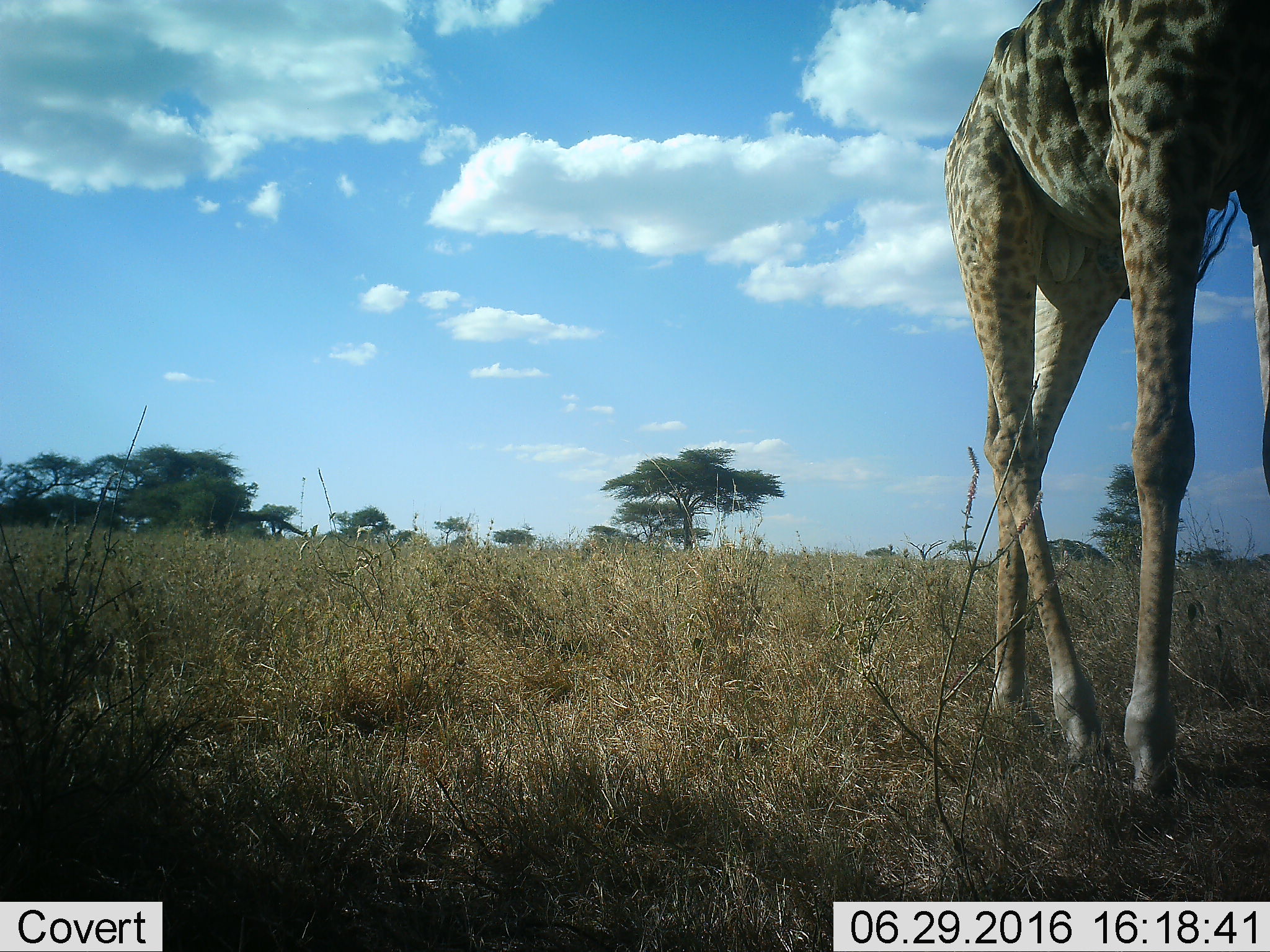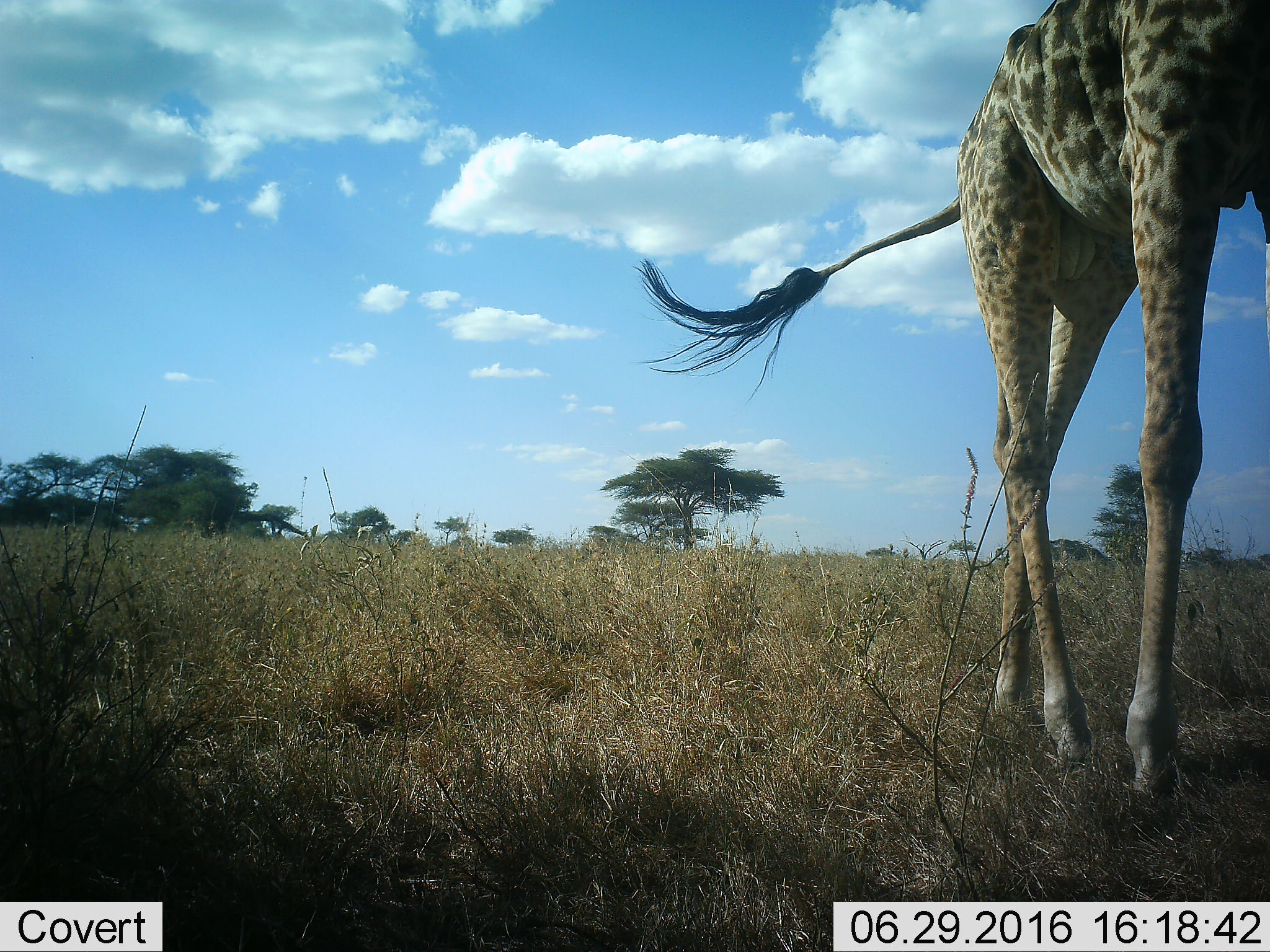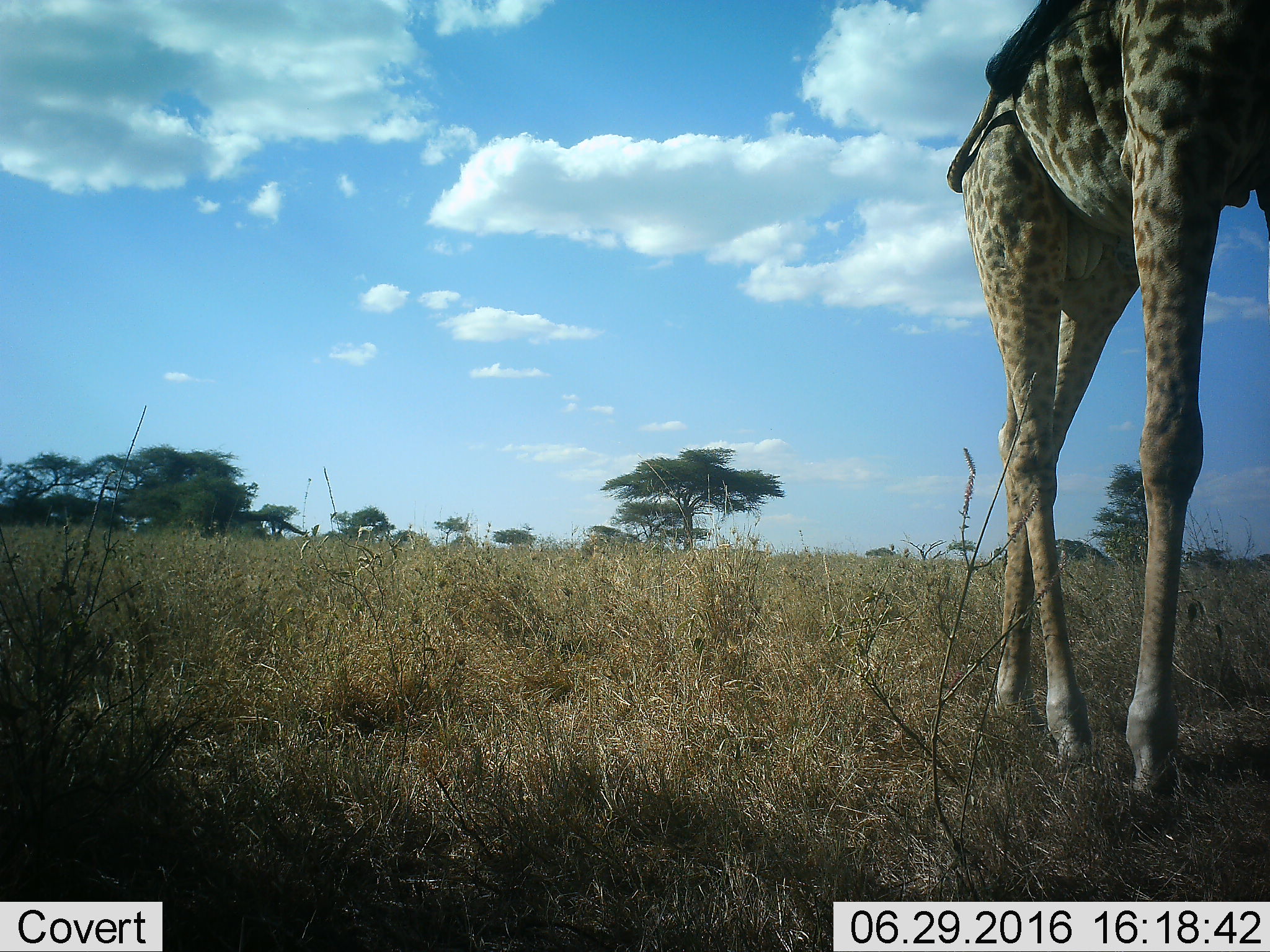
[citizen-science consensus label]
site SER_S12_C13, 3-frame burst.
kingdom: Animalia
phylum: Chordata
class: Mammalia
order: Artiodactyla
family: Giraffidae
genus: Giraffa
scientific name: Giraffa camelopardalis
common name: giraffe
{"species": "giraffe (Giraffa camelopardalis)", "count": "1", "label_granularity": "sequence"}